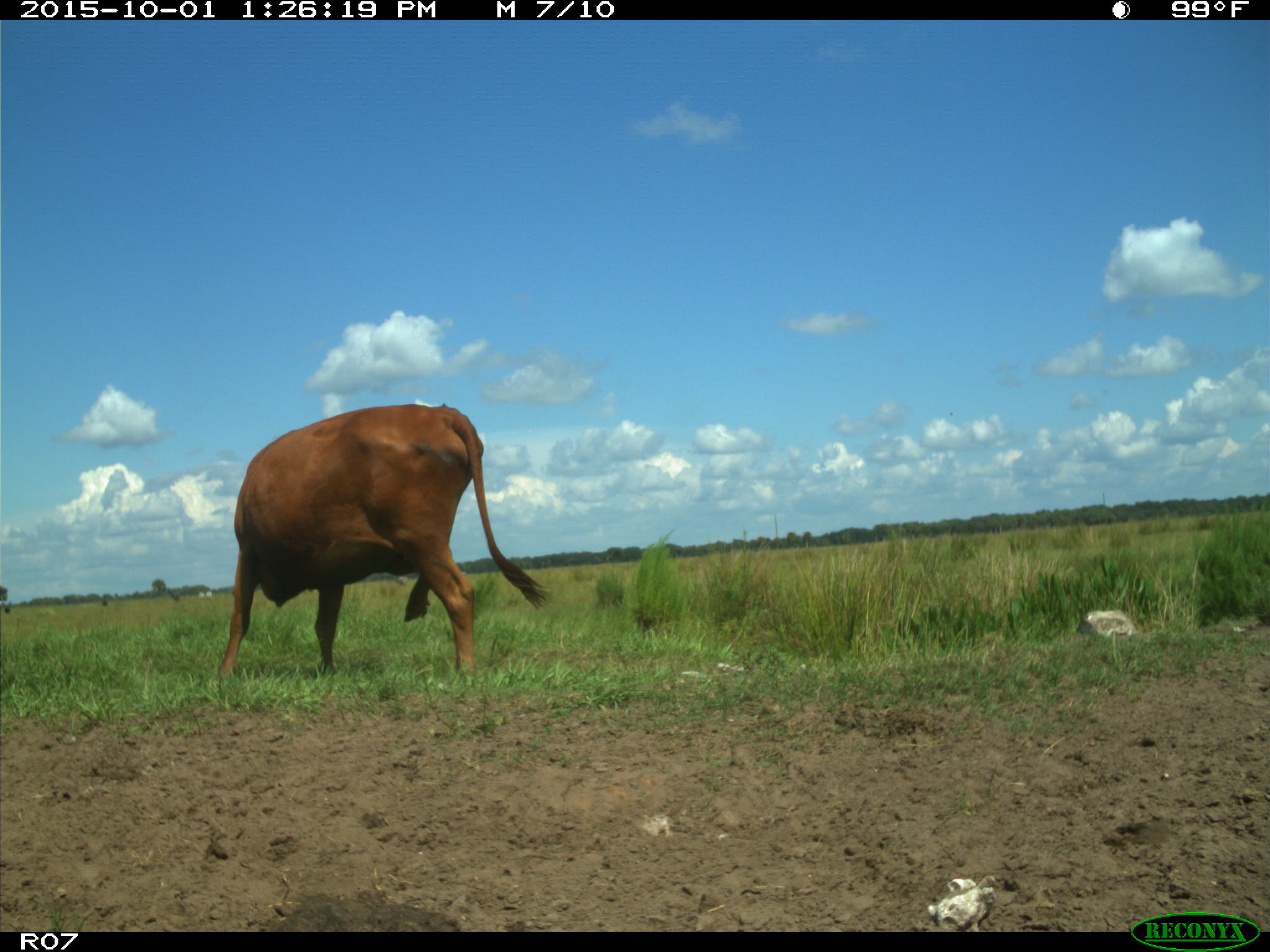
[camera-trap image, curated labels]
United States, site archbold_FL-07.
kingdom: Animalia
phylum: Chordata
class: Mammalia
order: Artiodactyla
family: Bovidae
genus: Bos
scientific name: Bos taurus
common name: domestic cow